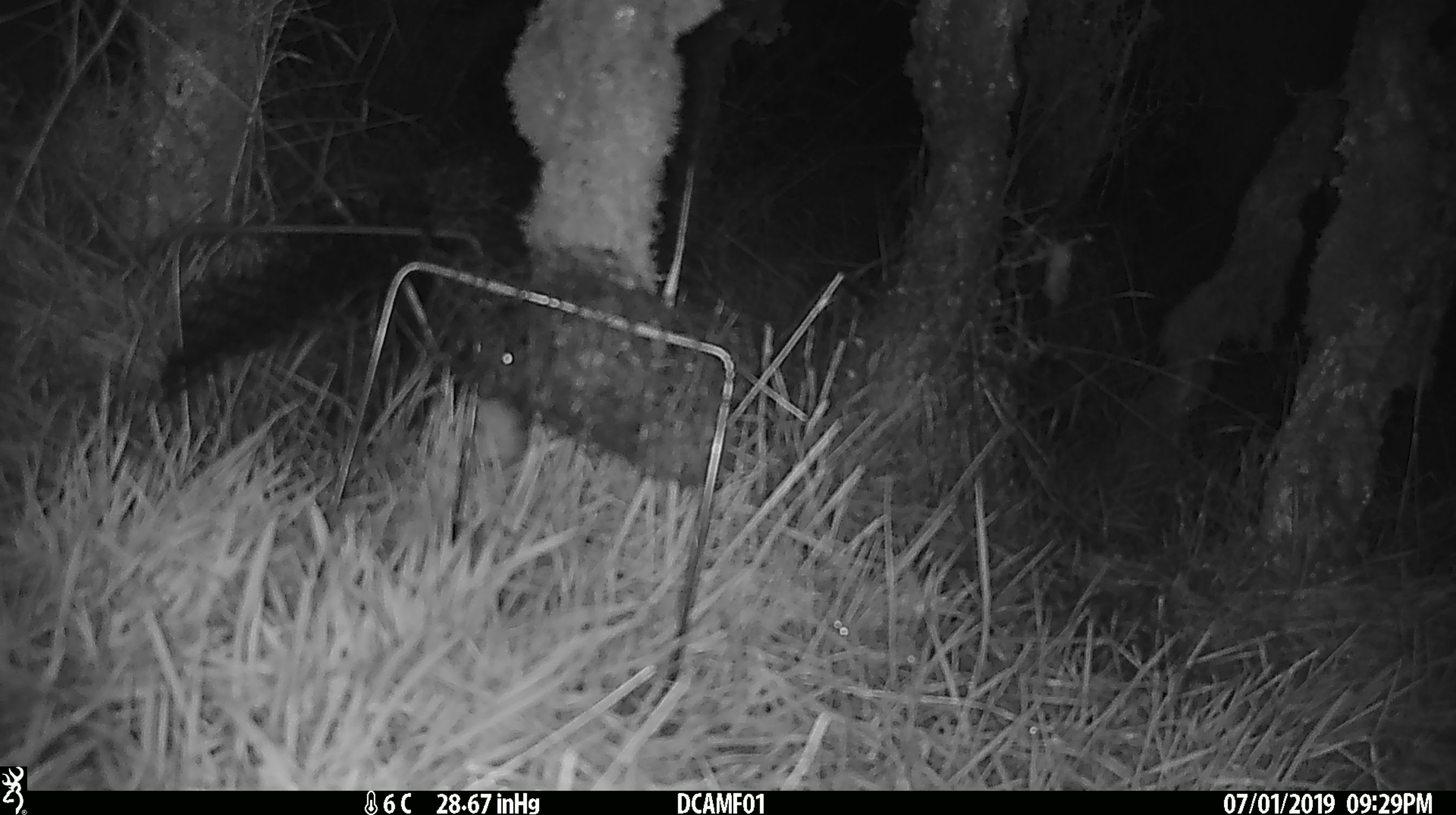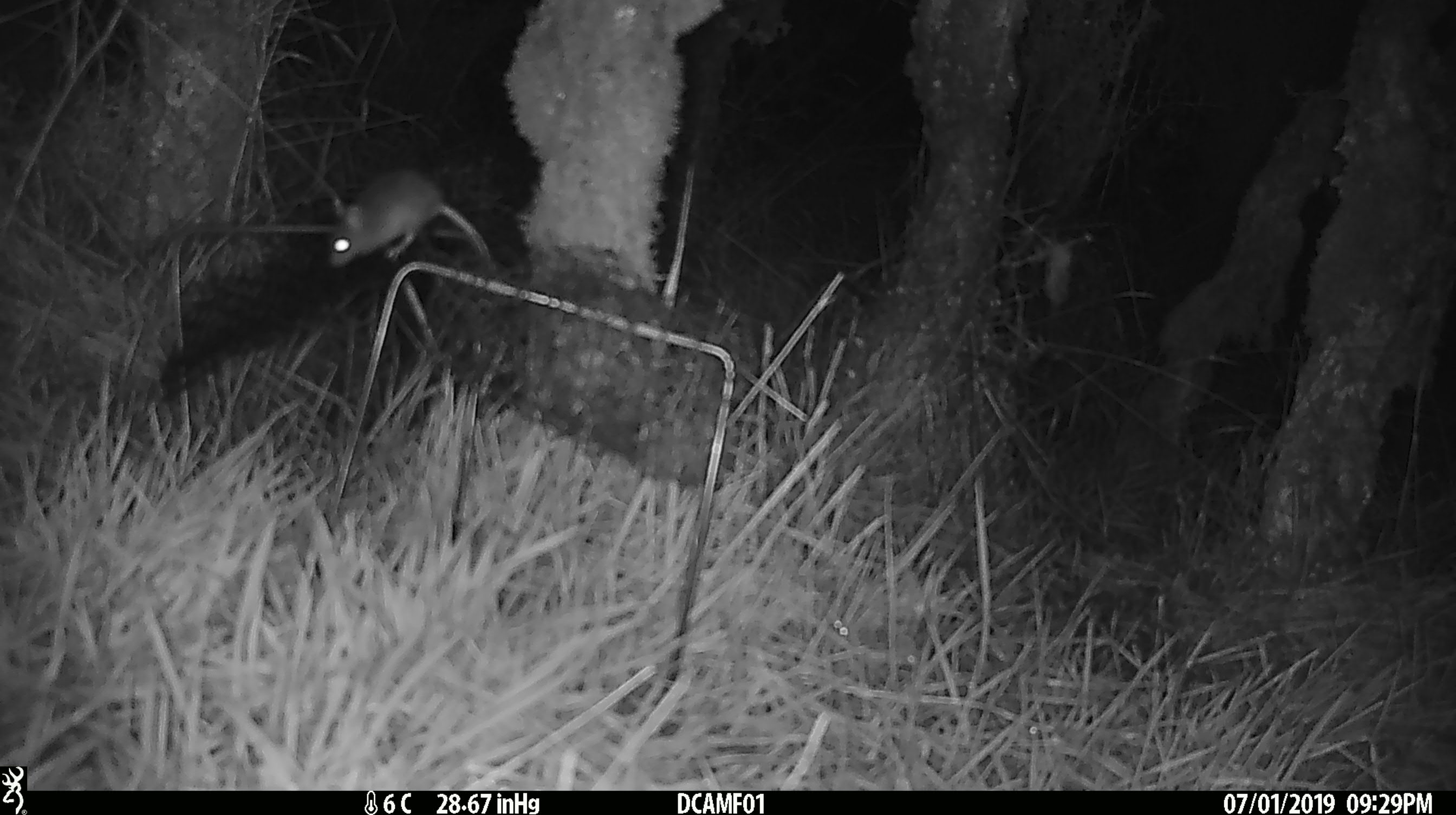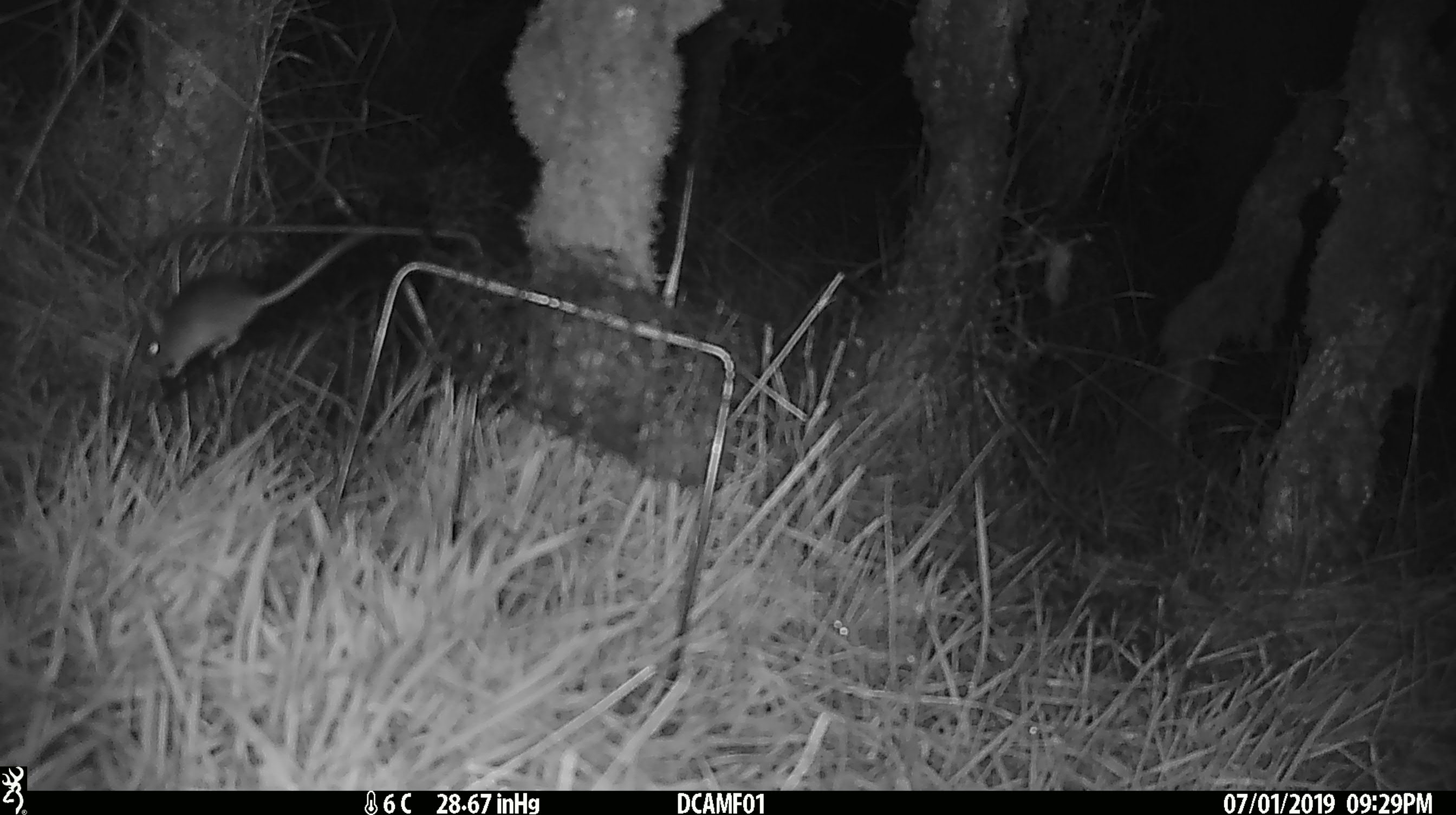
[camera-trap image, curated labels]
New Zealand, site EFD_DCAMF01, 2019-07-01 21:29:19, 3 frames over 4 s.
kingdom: Animalia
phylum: Chordata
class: Mammalia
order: Rodentia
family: Muridae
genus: Mus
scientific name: Mus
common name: mouse